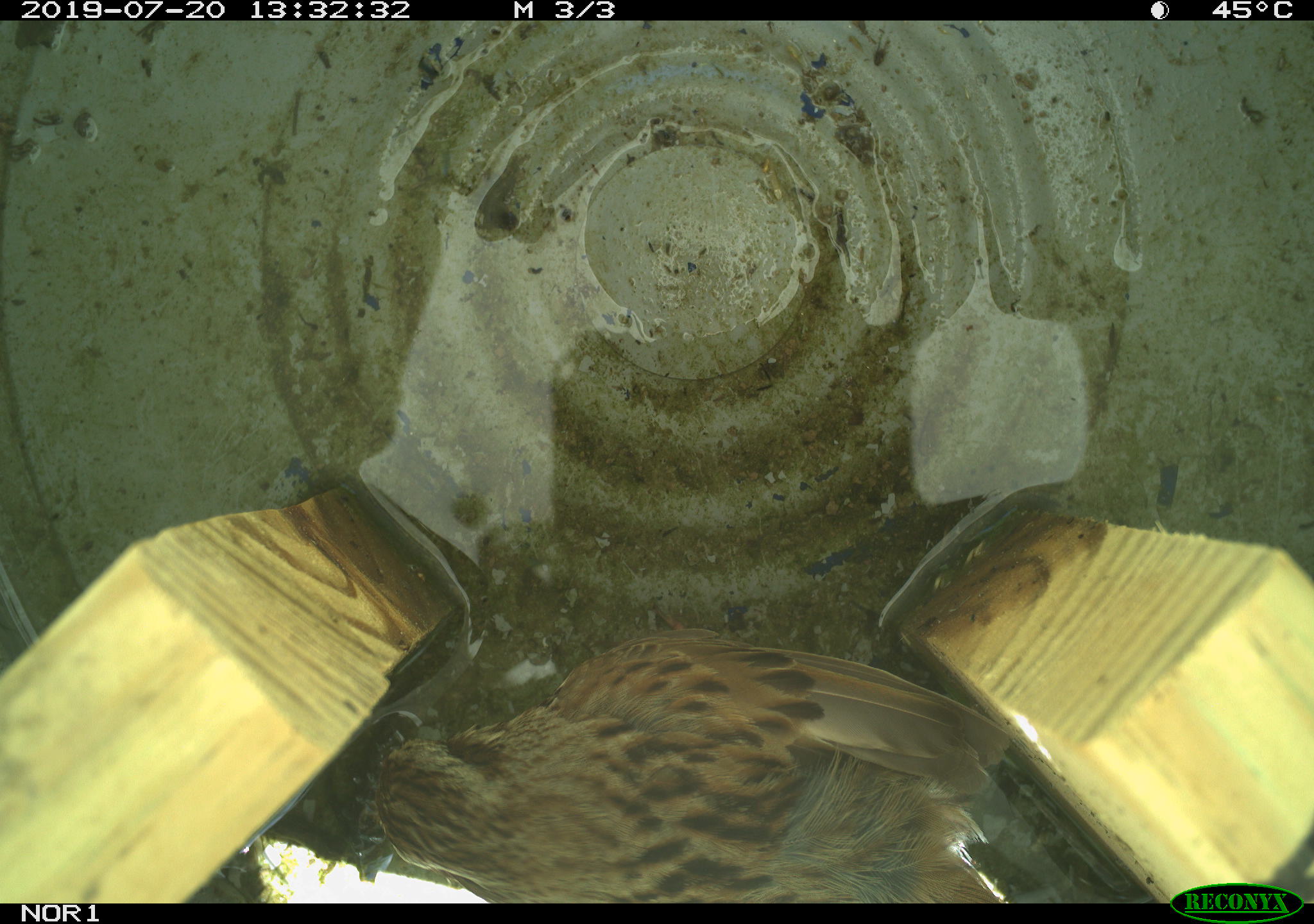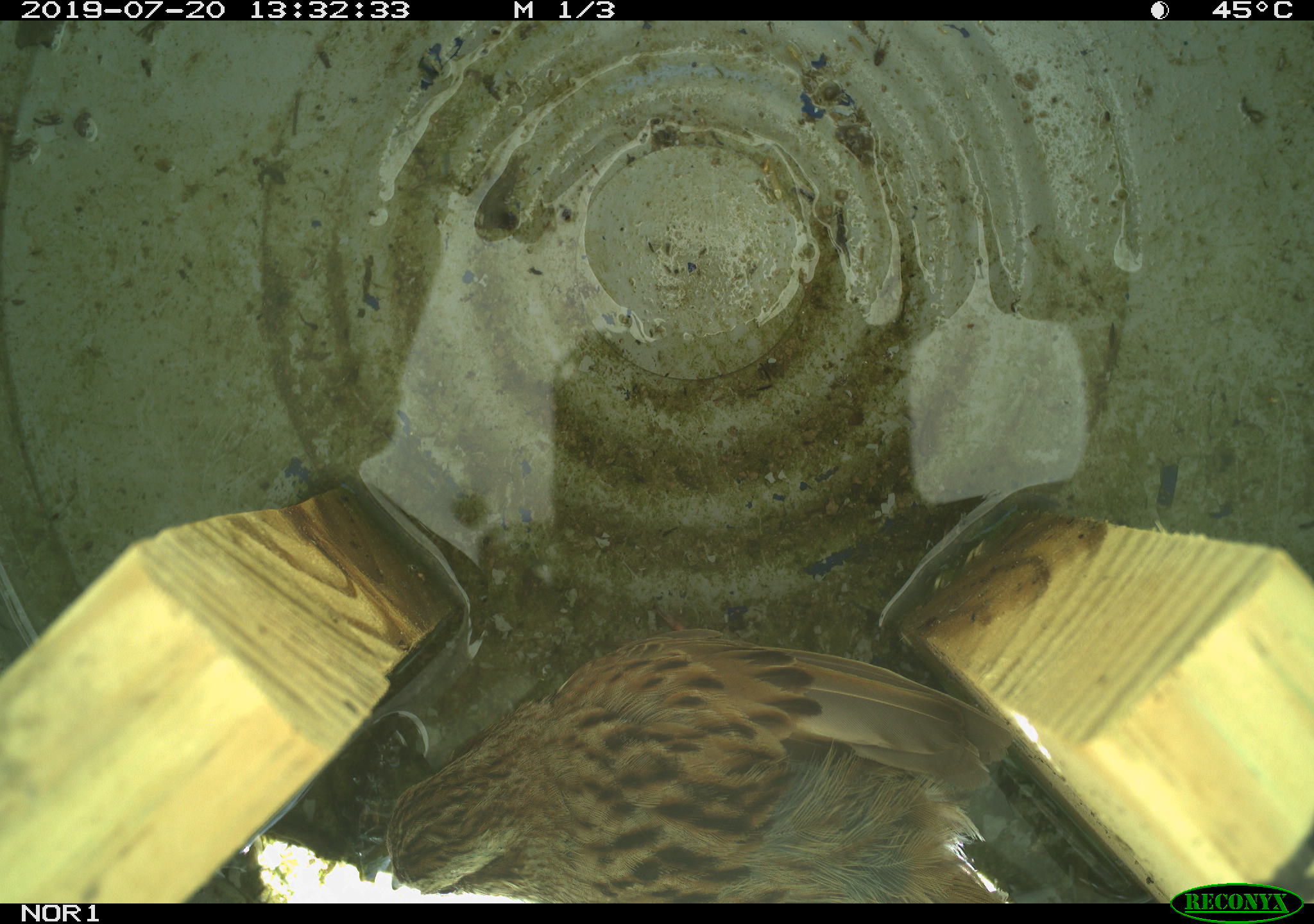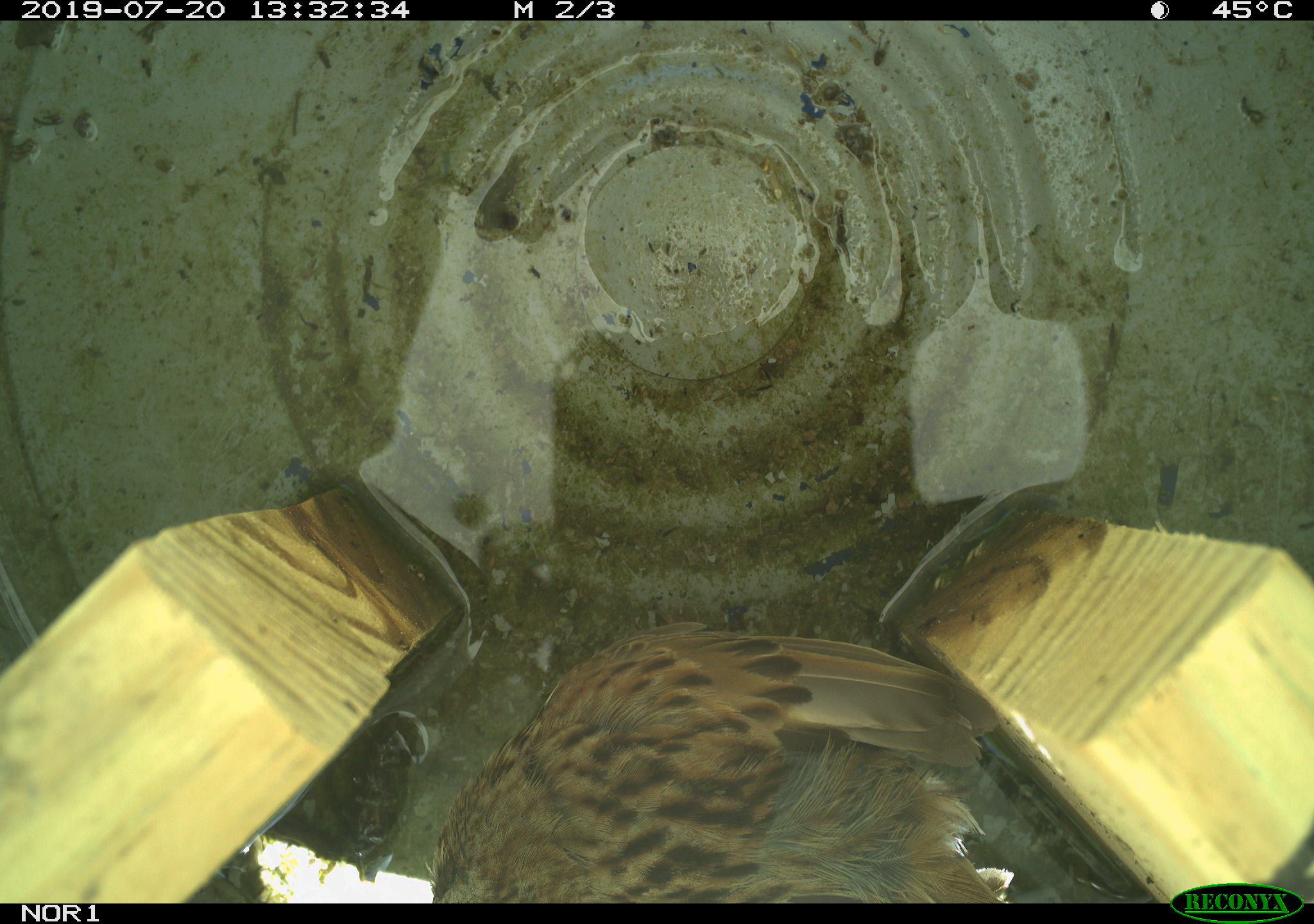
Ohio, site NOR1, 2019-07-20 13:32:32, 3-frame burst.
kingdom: Animalia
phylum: Chordata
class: Aves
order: Passeriformes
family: Passerellidae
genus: Melospiza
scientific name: Melospiza melodia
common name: song sparrow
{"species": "song sparrow (Melospiza melodia)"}